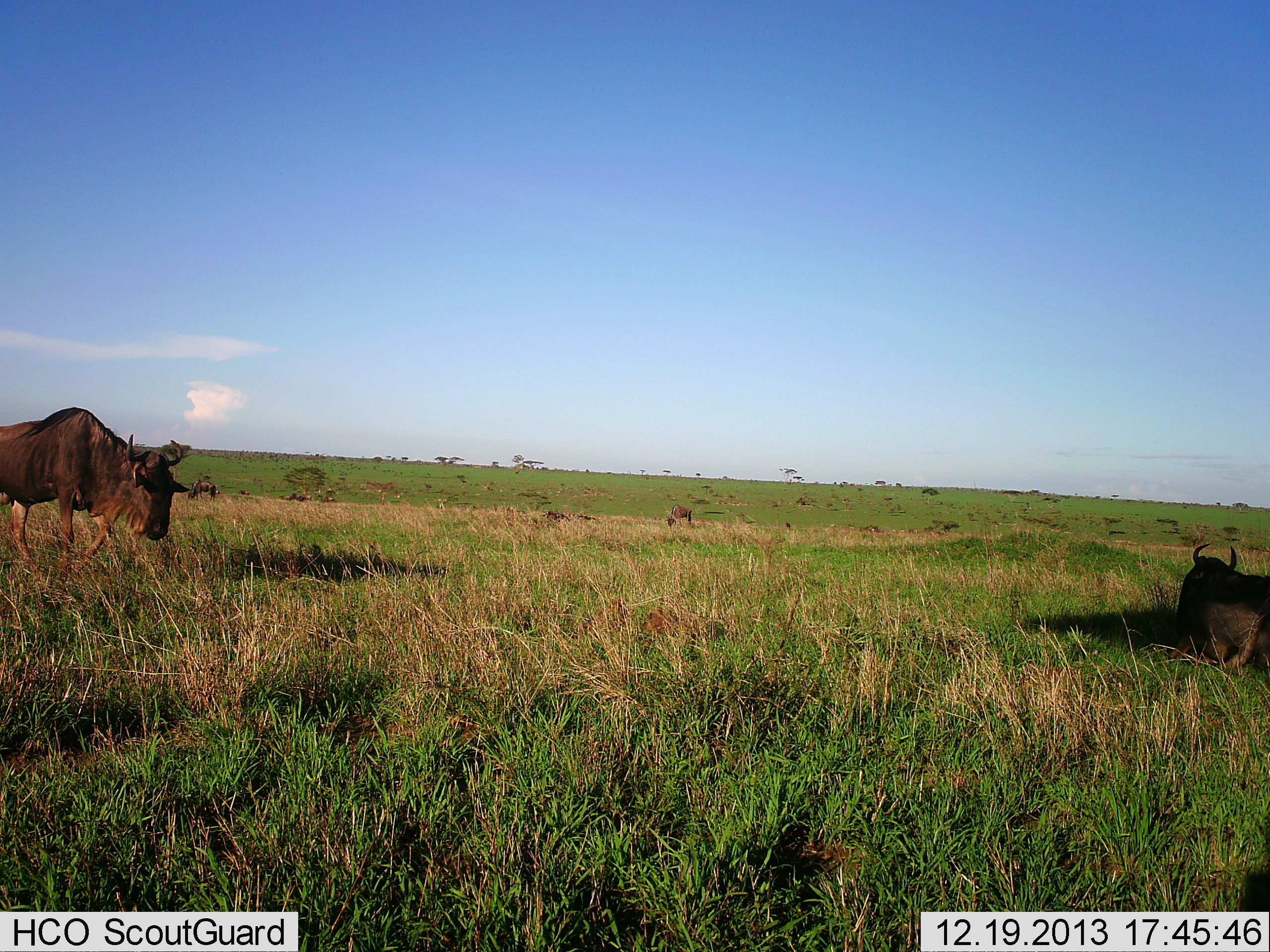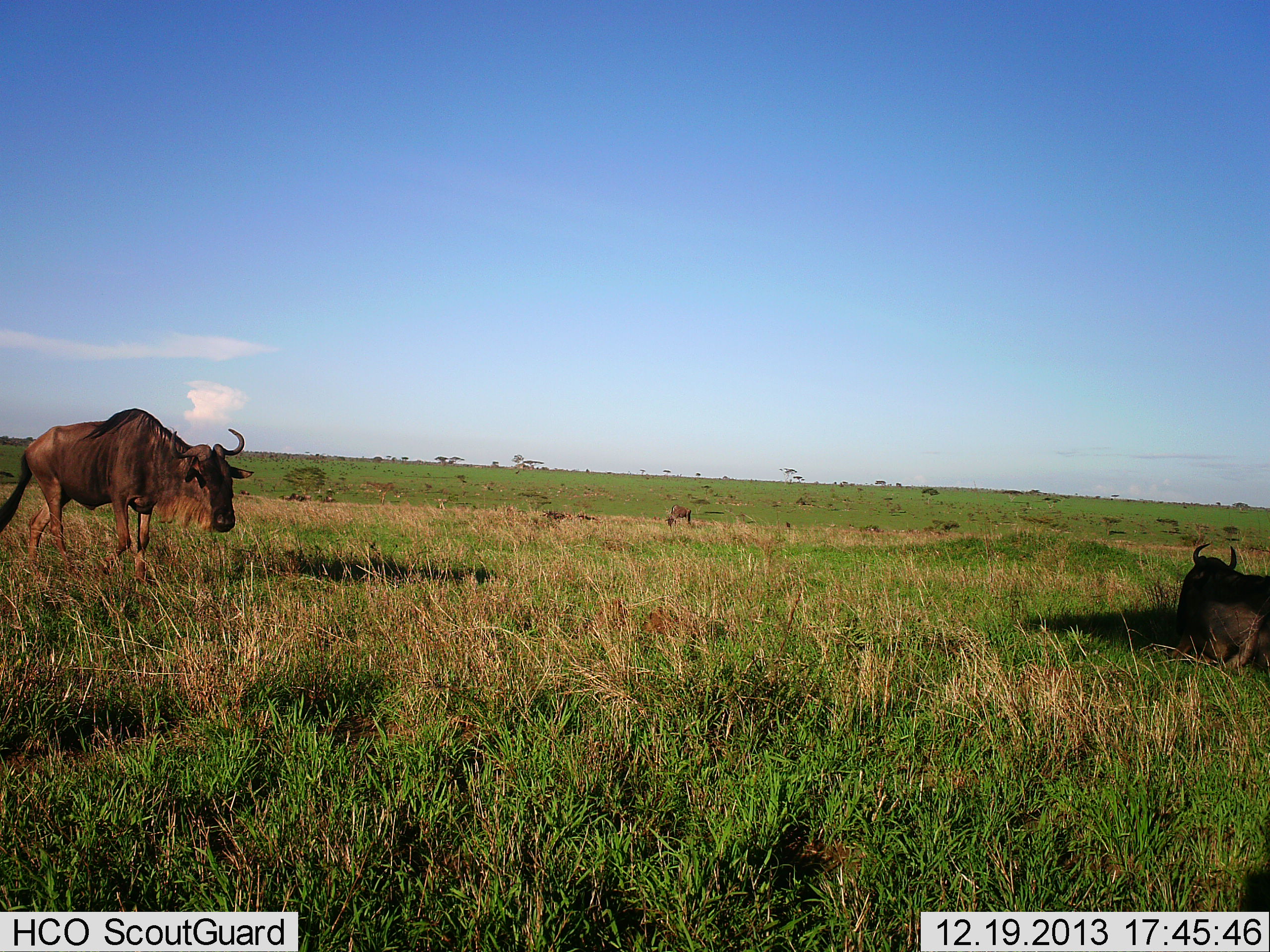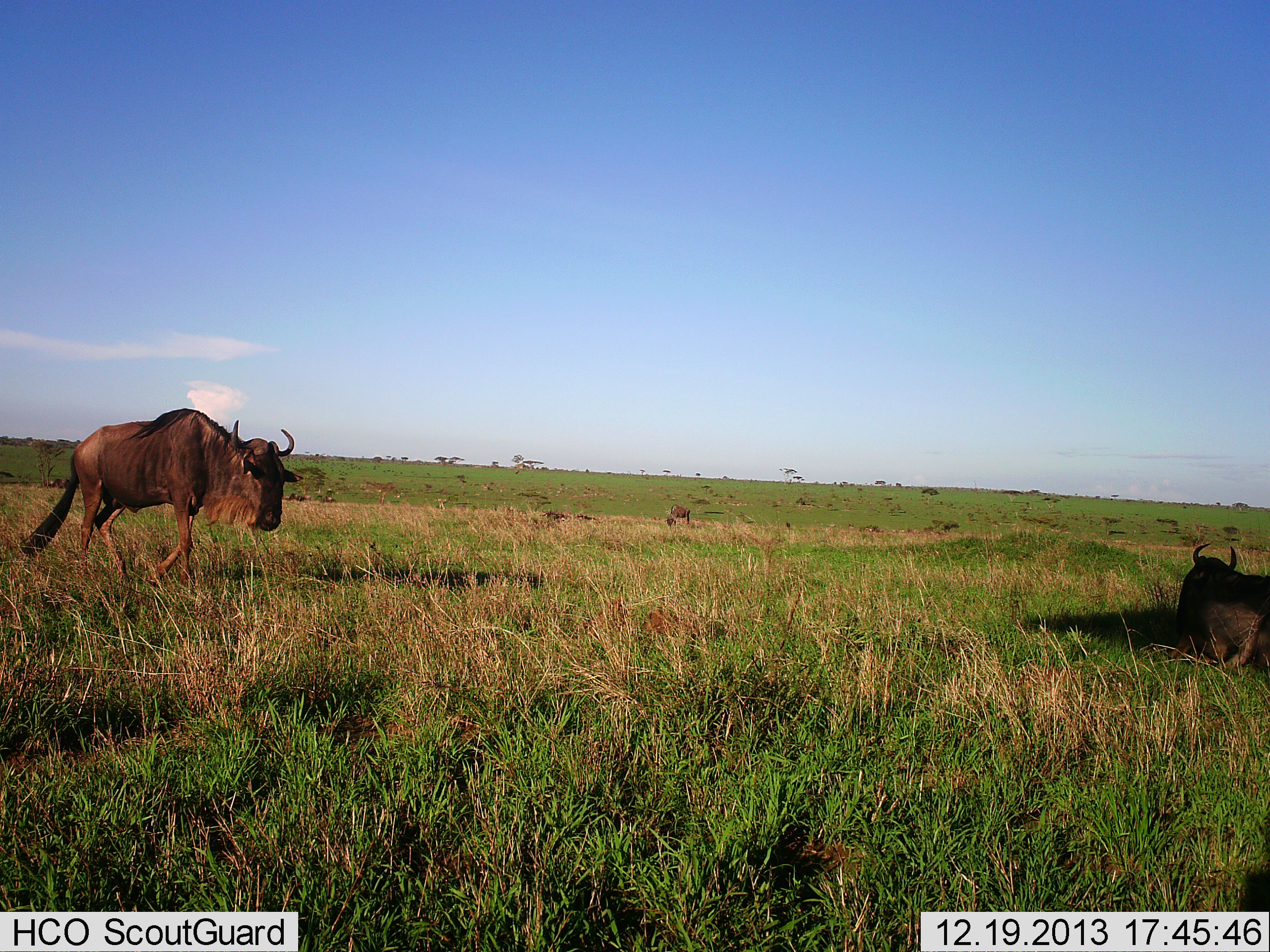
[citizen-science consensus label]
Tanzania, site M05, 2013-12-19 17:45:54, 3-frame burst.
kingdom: Animalia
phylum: Chordata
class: Mammalia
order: Artiodactyla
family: Bovidae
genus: Connochaetes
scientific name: Connochaetes taurinus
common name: blue wildebeest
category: wildebeest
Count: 3.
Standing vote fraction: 60%.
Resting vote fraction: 80%.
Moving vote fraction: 60%.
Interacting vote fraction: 0%.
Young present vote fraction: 0%.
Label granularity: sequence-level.